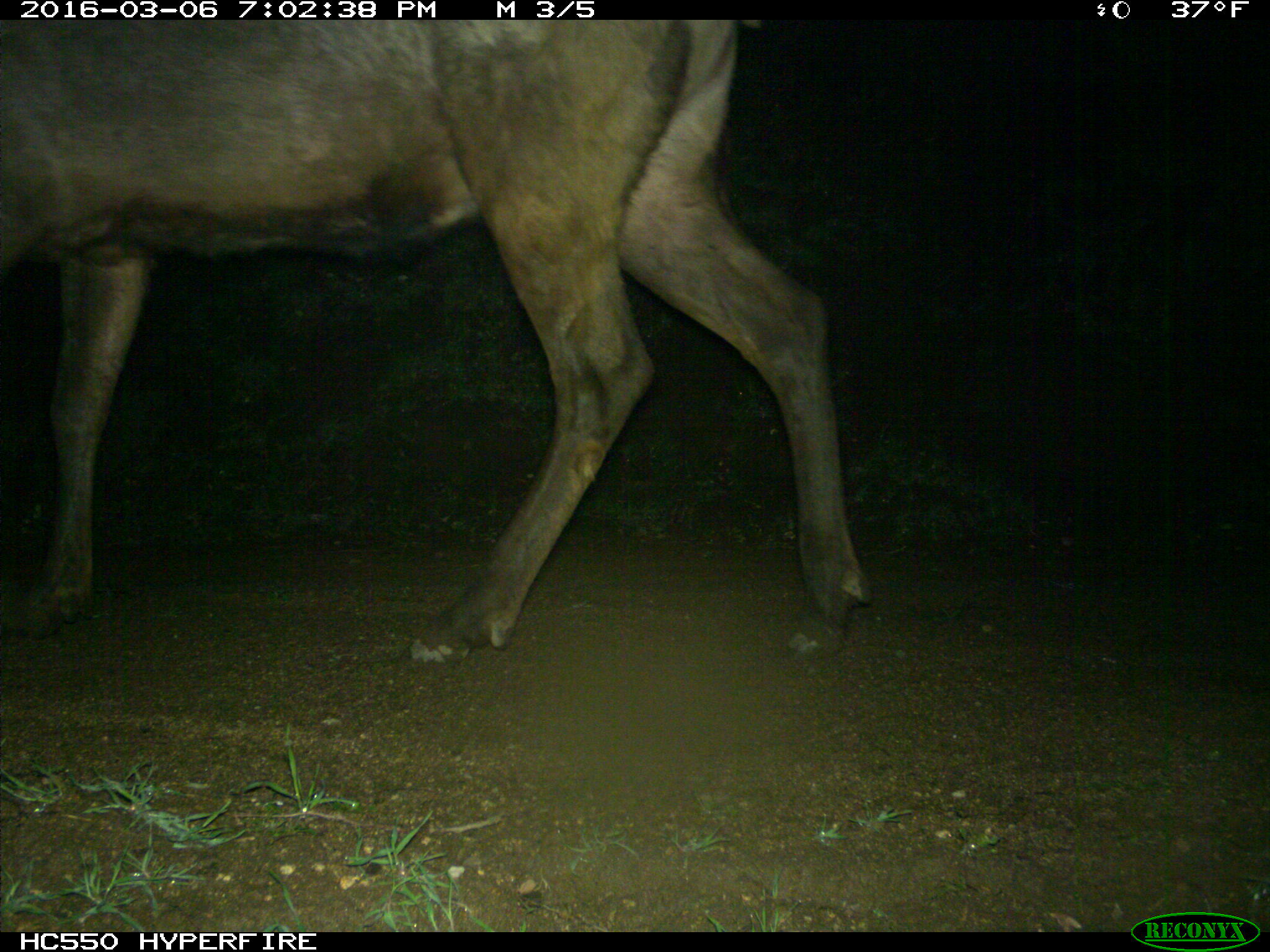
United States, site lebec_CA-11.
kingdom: Animalia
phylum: Chordata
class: Mammalia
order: Artiodactyla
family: Cervidae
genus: Cervus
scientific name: Cervus canadensis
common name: elk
Cervus canadensis (elk).